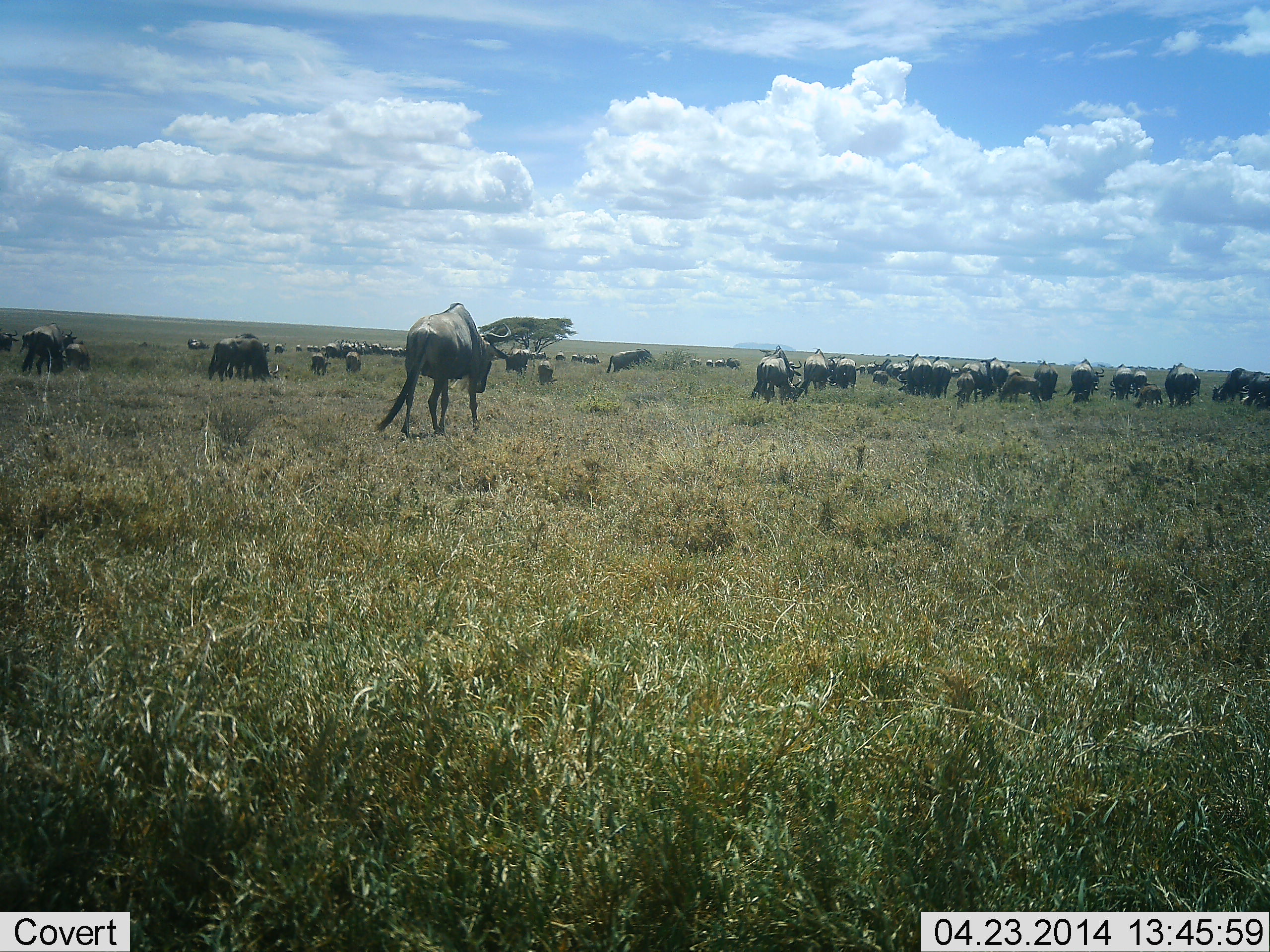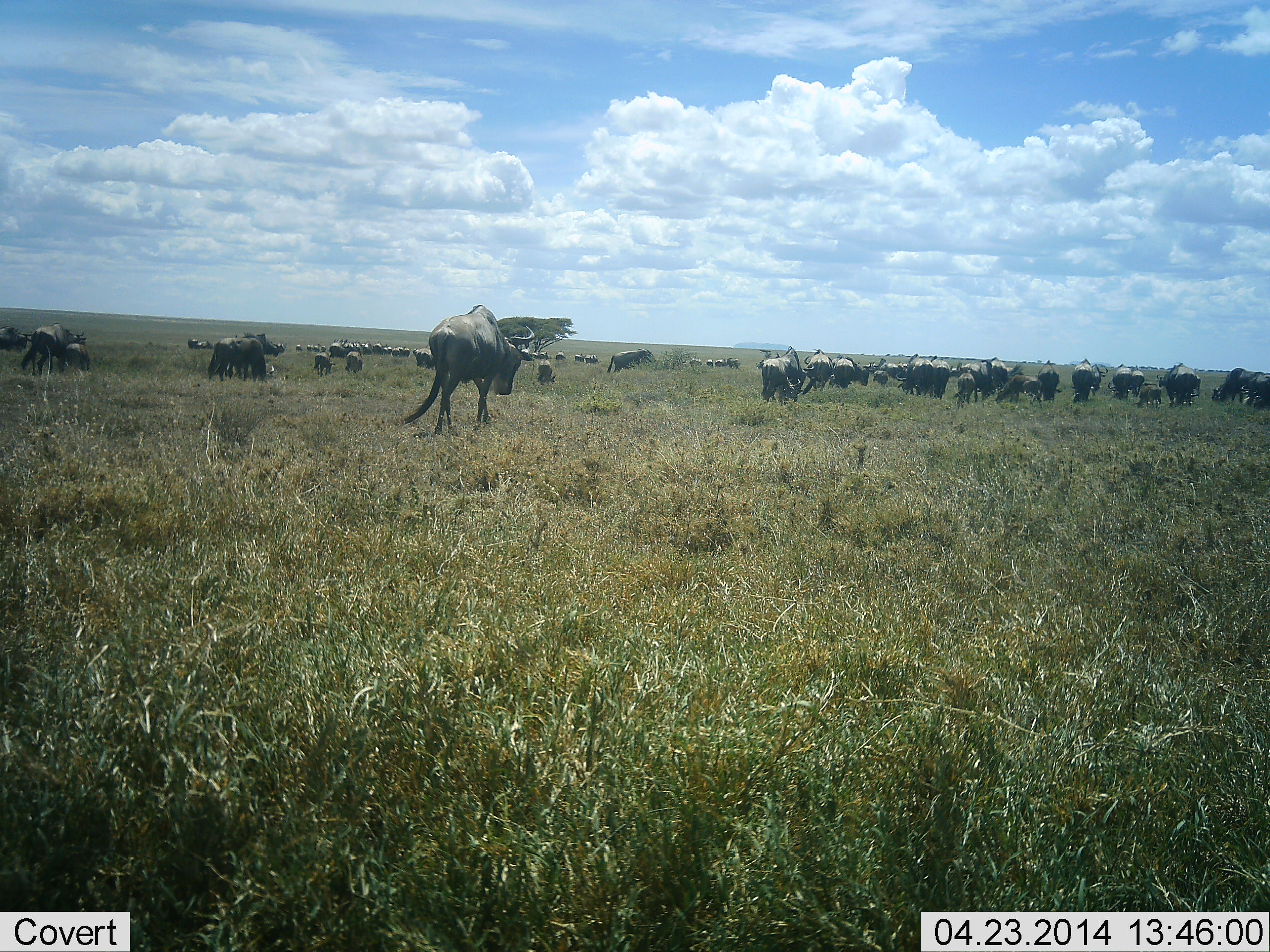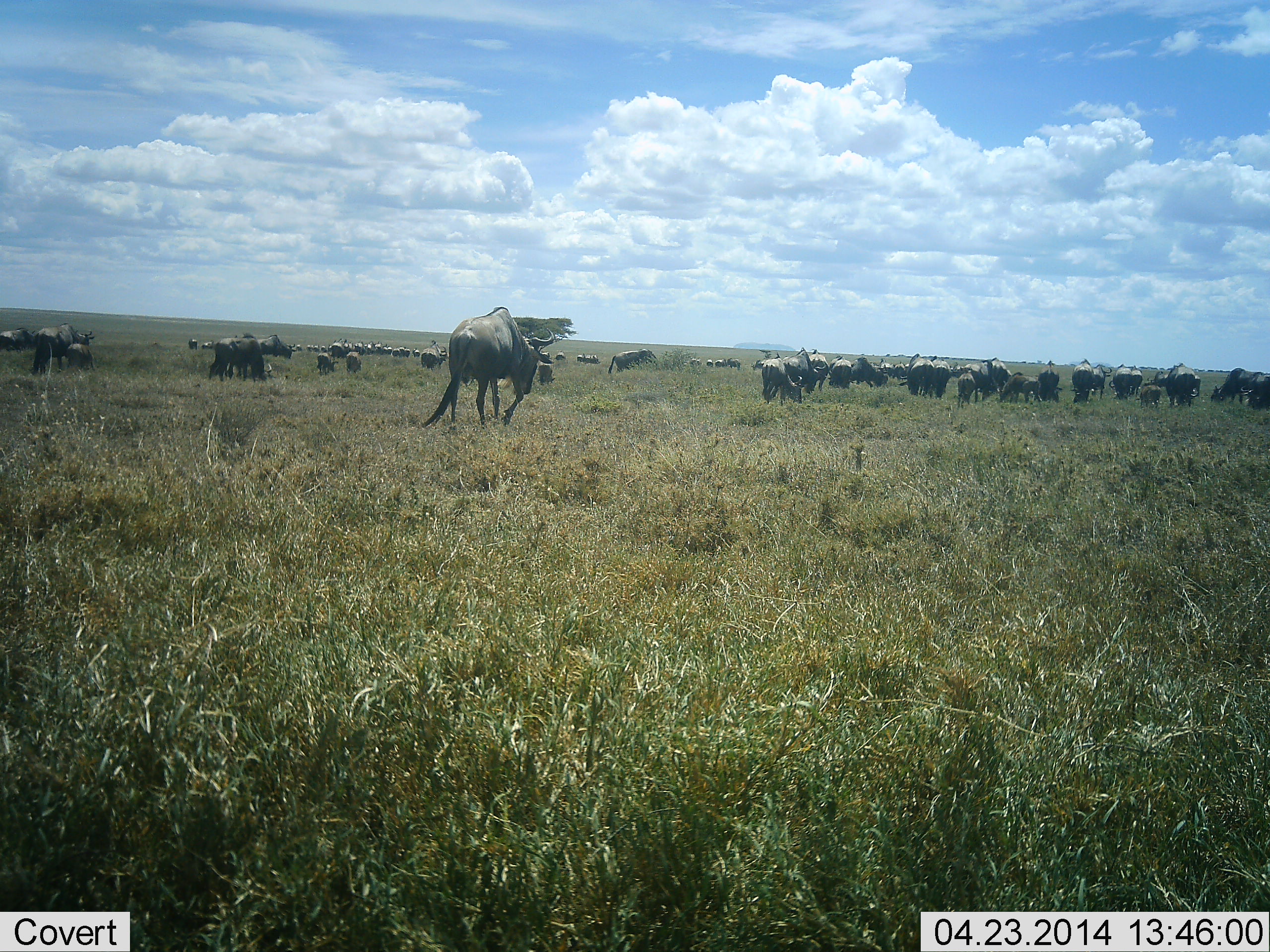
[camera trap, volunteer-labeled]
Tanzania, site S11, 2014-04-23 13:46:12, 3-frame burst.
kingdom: Animalia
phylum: Chordata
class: Mammalia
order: Artiodactyla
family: Bovidae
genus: Connochaetes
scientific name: Connochaetes taurinus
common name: blue wildebeest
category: wildebeest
Wildebeest (blue wildebeest) (Connochaetes taurinus), count 11-50. Behavior (volunteer vote fractions): standing 28%, resting 3%, moving 87%, interacting 5%. Young present (vote fraction): 10%. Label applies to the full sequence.